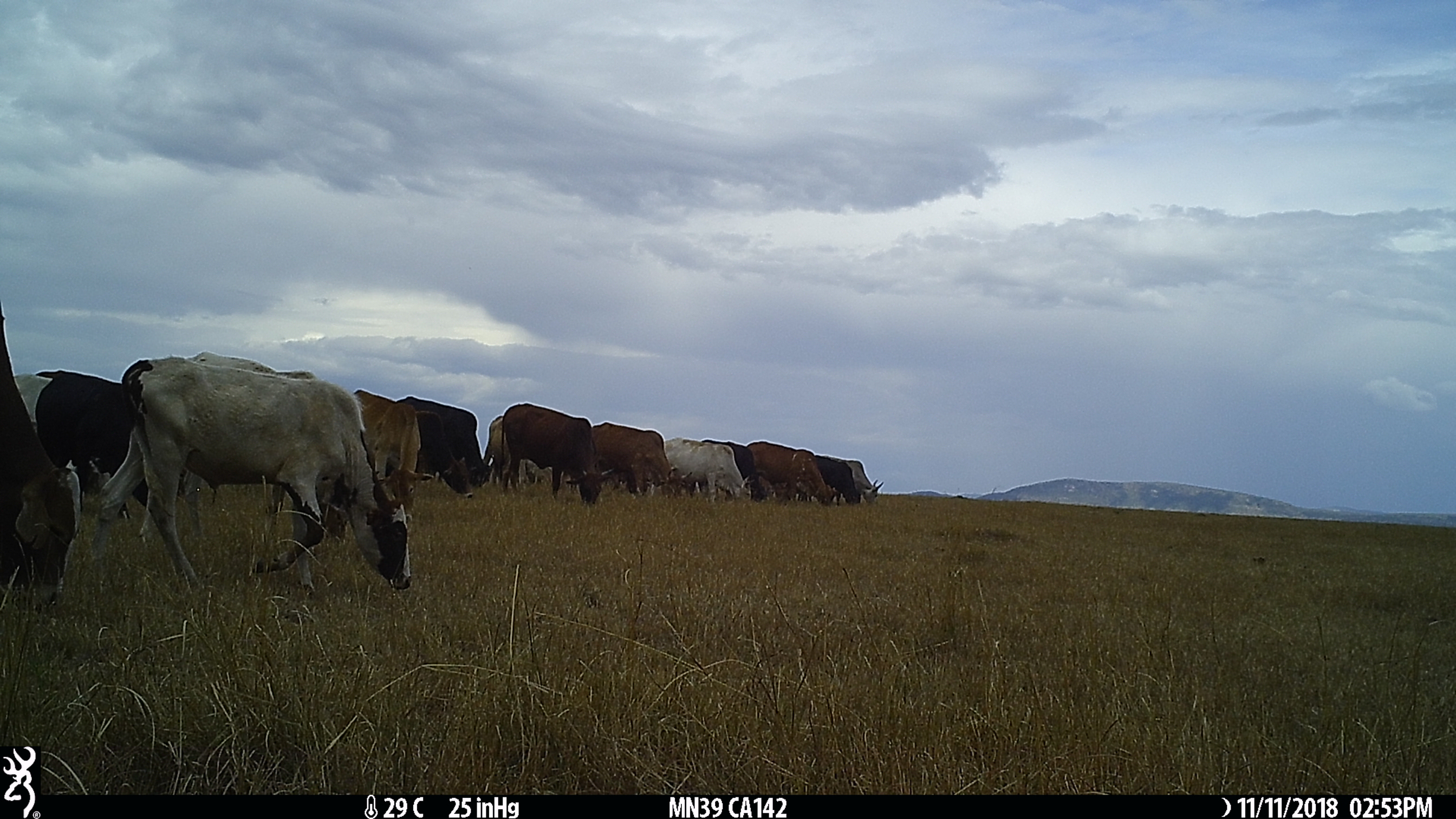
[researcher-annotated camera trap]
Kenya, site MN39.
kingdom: Animalia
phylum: Chordata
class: Mammalia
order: Artiodactyla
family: Bovidae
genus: Bos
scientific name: Bos taurus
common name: cattle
Cattle (Bos taurus).